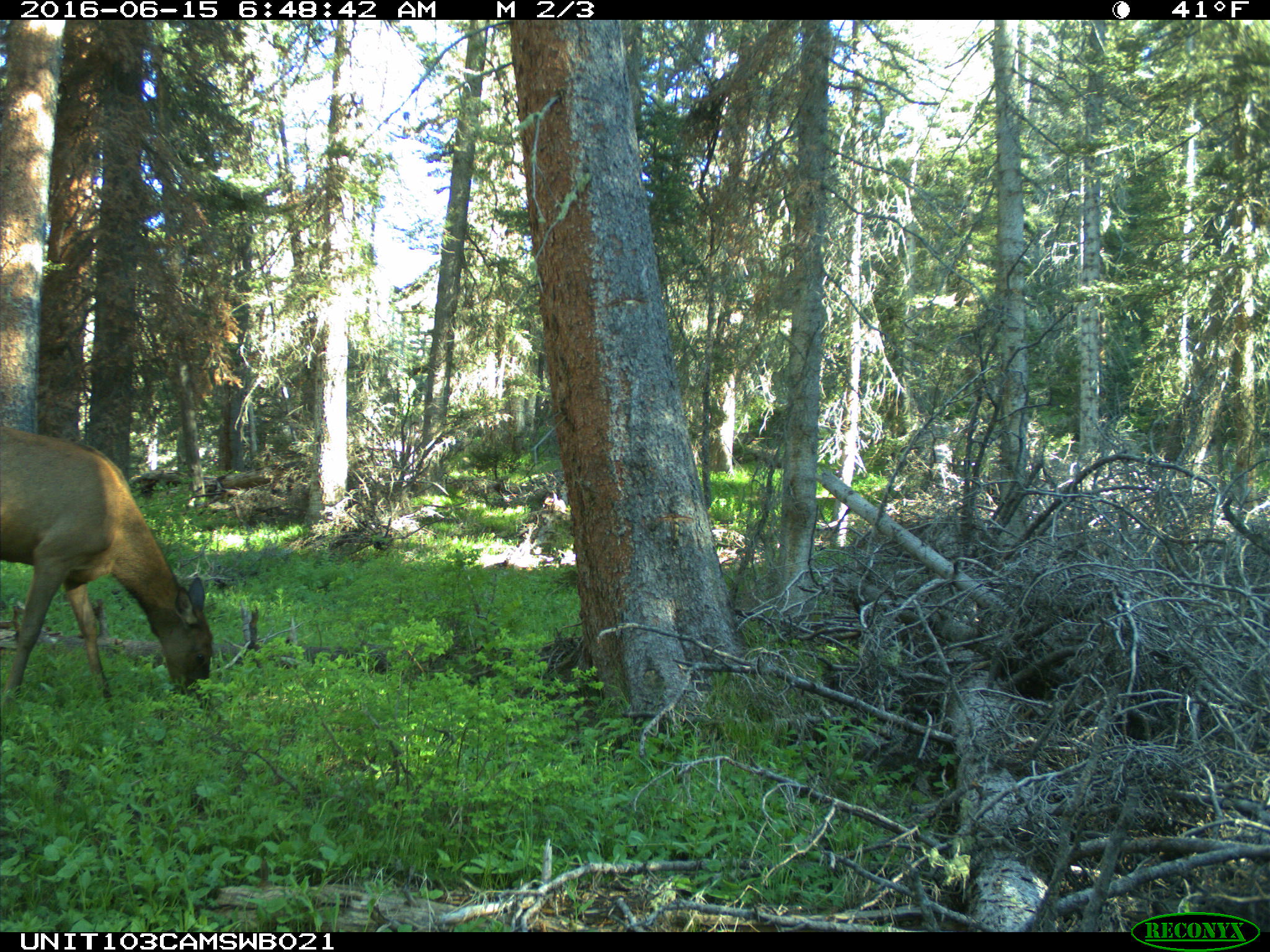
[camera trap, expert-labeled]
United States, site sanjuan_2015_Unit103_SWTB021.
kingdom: Animalia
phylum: Chordata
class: Mammalia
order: Artiodactyla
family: Cervidae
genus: Cervus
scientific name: Cervus elaphus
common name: red deer